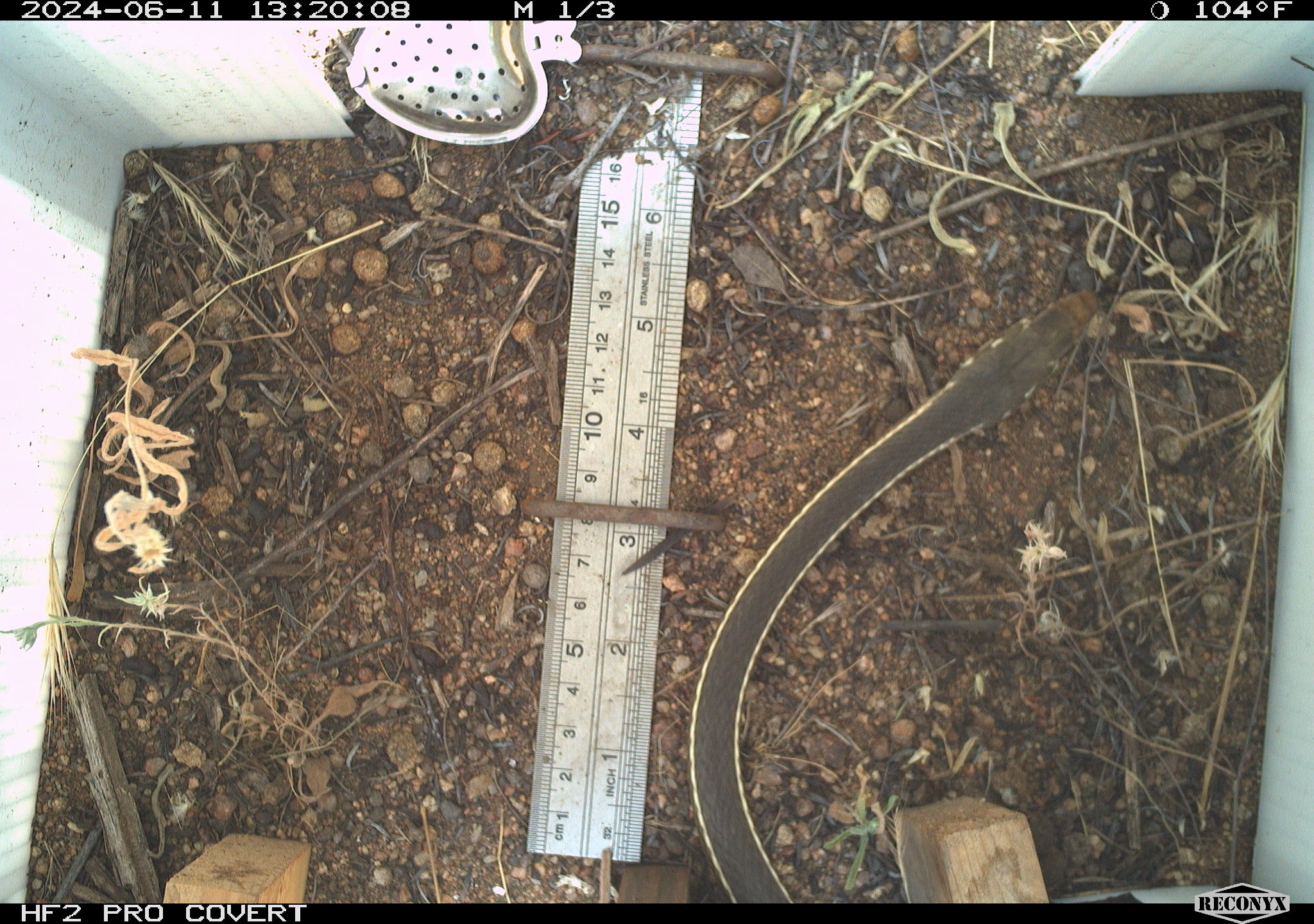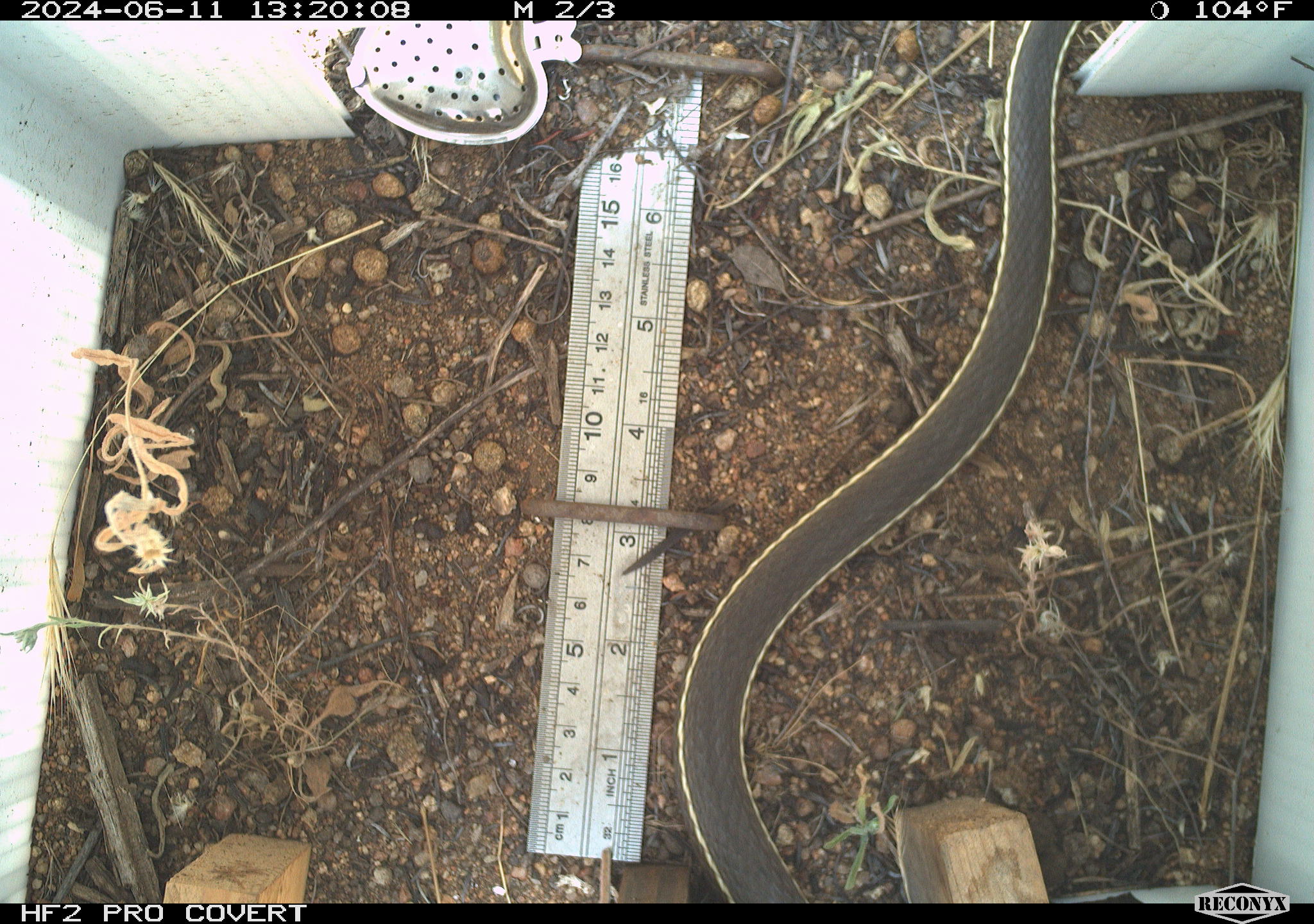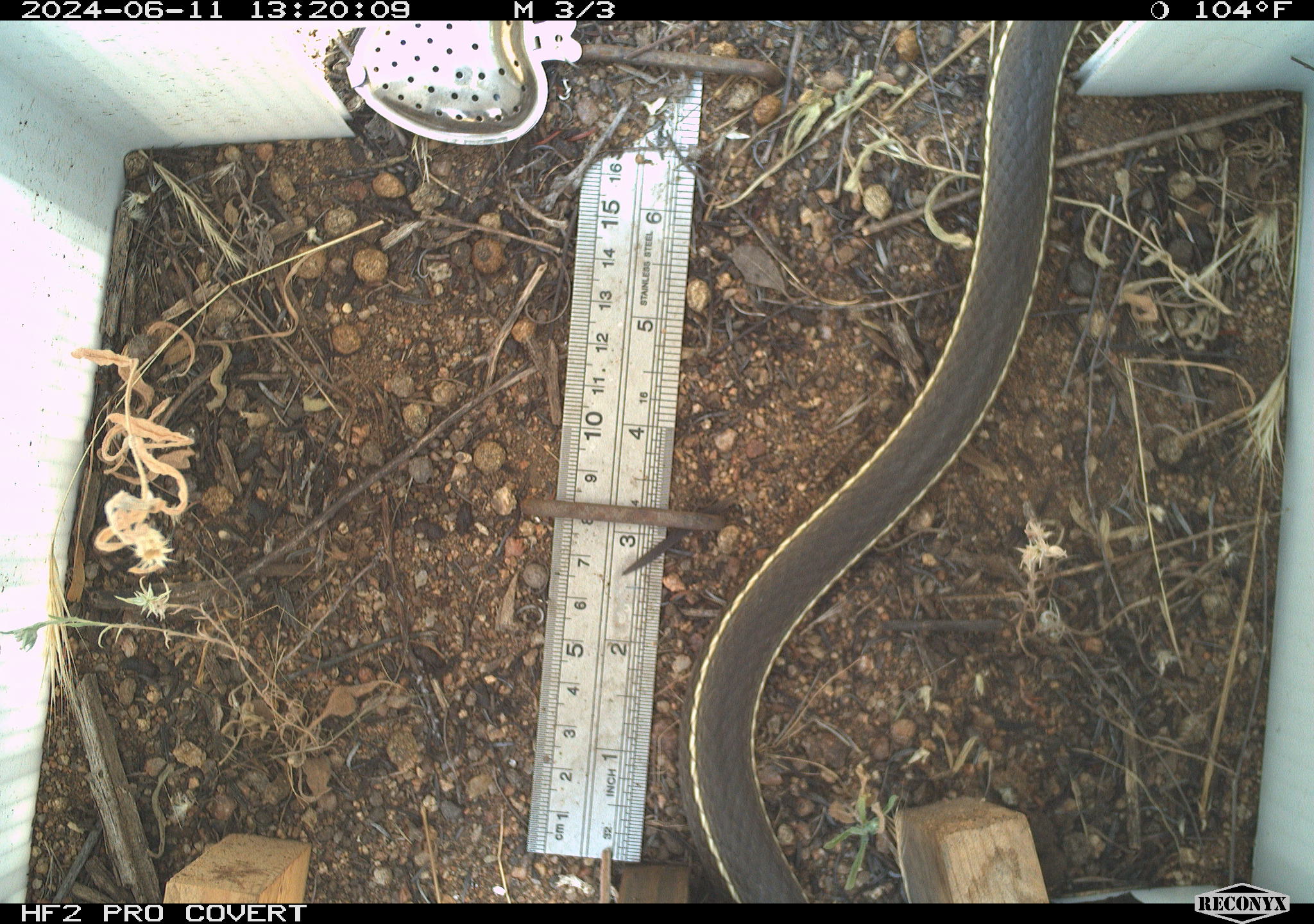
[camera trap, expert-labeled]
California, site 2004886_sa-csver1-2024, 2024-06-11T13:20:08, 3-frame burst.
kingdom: Animalia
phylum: Chordata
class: Reptilia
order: Squamata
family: Colubridae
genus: Thamnophis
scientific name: Thamnophis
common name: american gartersnakes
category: thamnophis species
Thamnophis species (american gartersnakes) (Thamnophis).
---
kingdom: Animalia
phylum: Chordata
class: Reptilia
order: Squamata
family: Colubridae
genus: Masticophis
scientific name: Masticophis lateralis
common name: striped racer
Striped racer (Masticophis lateralis).